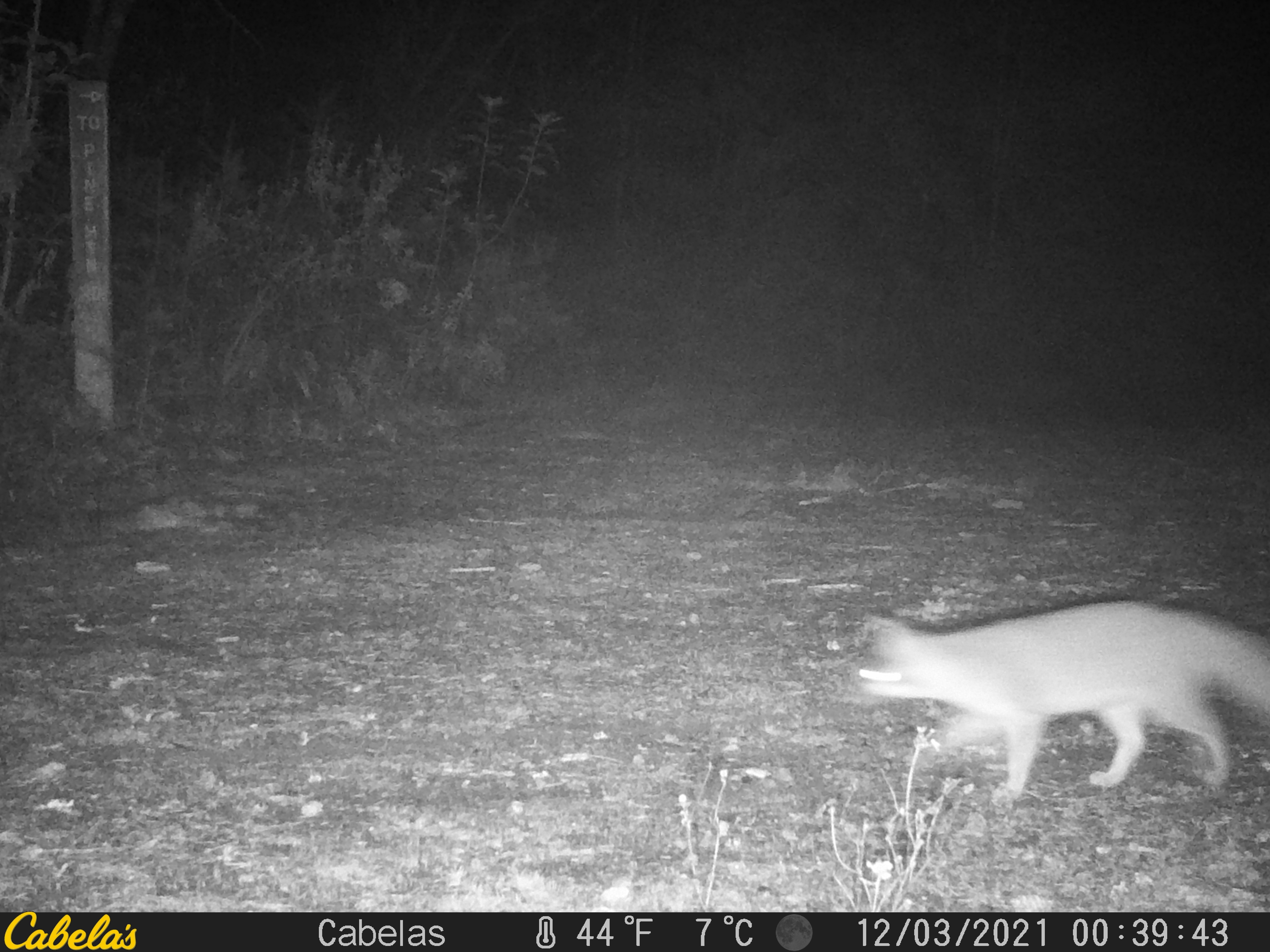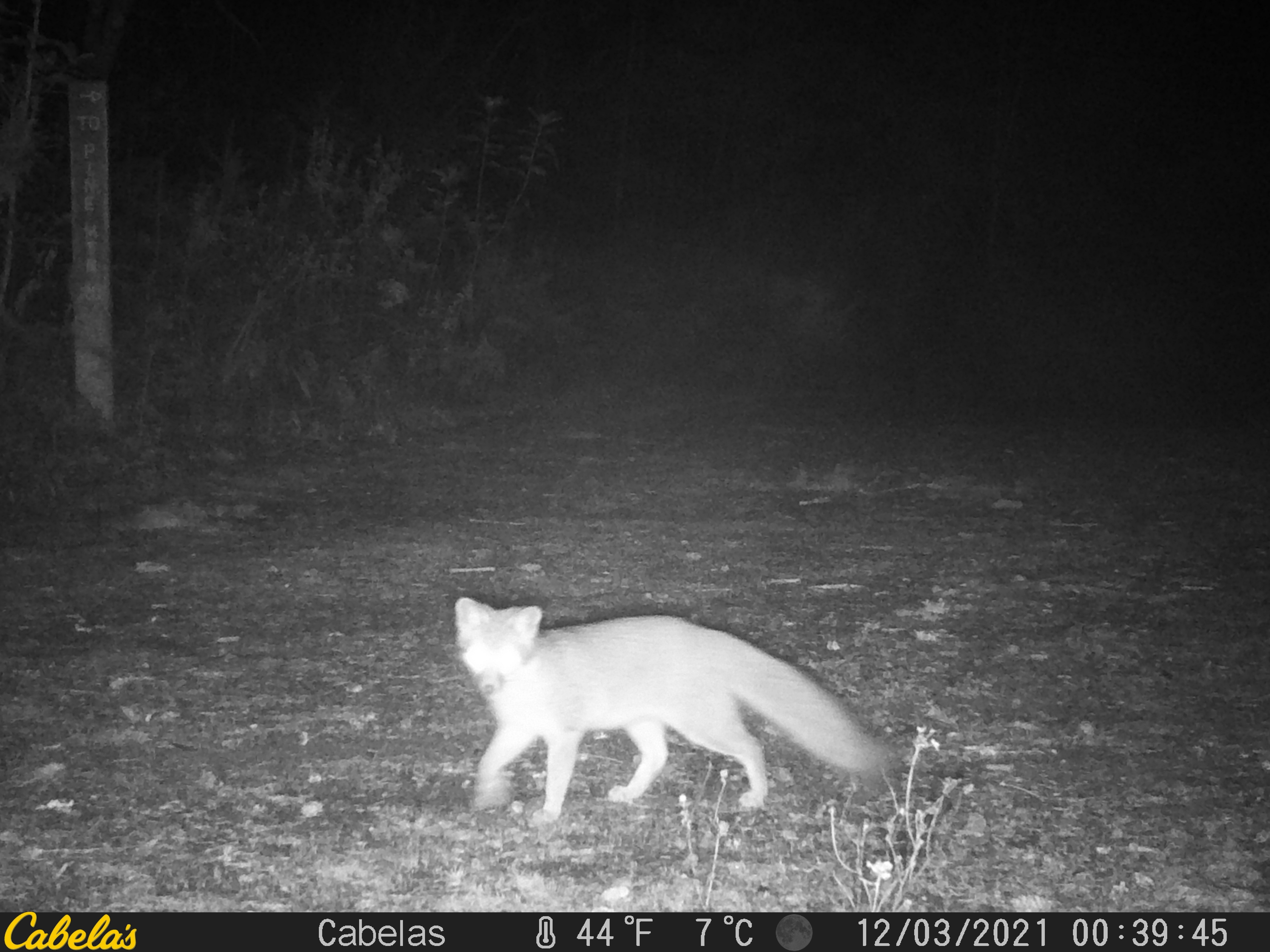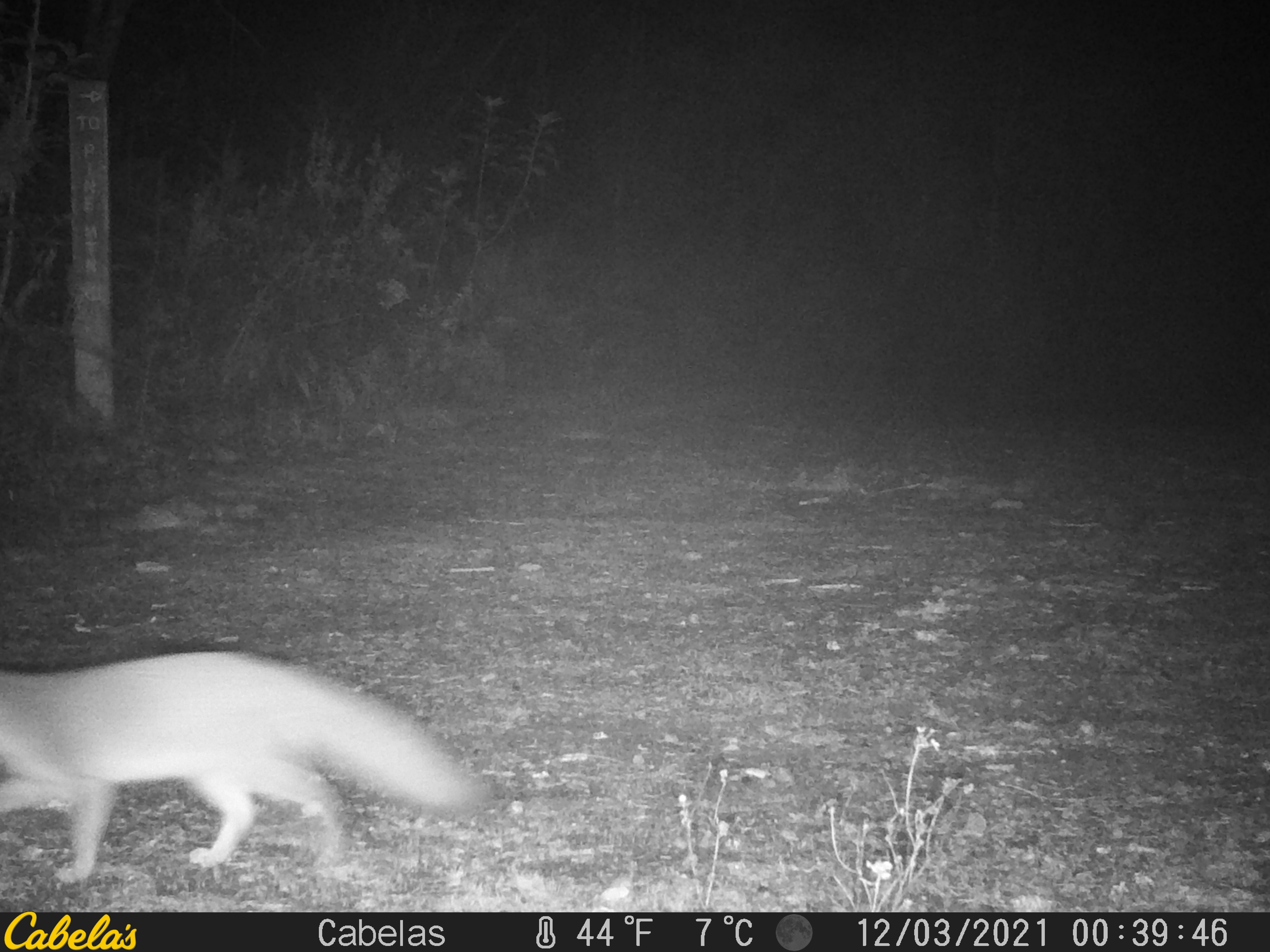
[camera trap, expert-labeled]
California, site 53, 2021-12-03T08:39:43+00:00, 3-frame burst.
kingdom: Animalia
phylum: Chordata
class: Mammalia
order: Carnivora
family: Canidae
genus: Urocyon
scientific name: Urocyon cinereoargenteus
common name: gray fox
Gray fox (Urocyon cinereoargenteus).